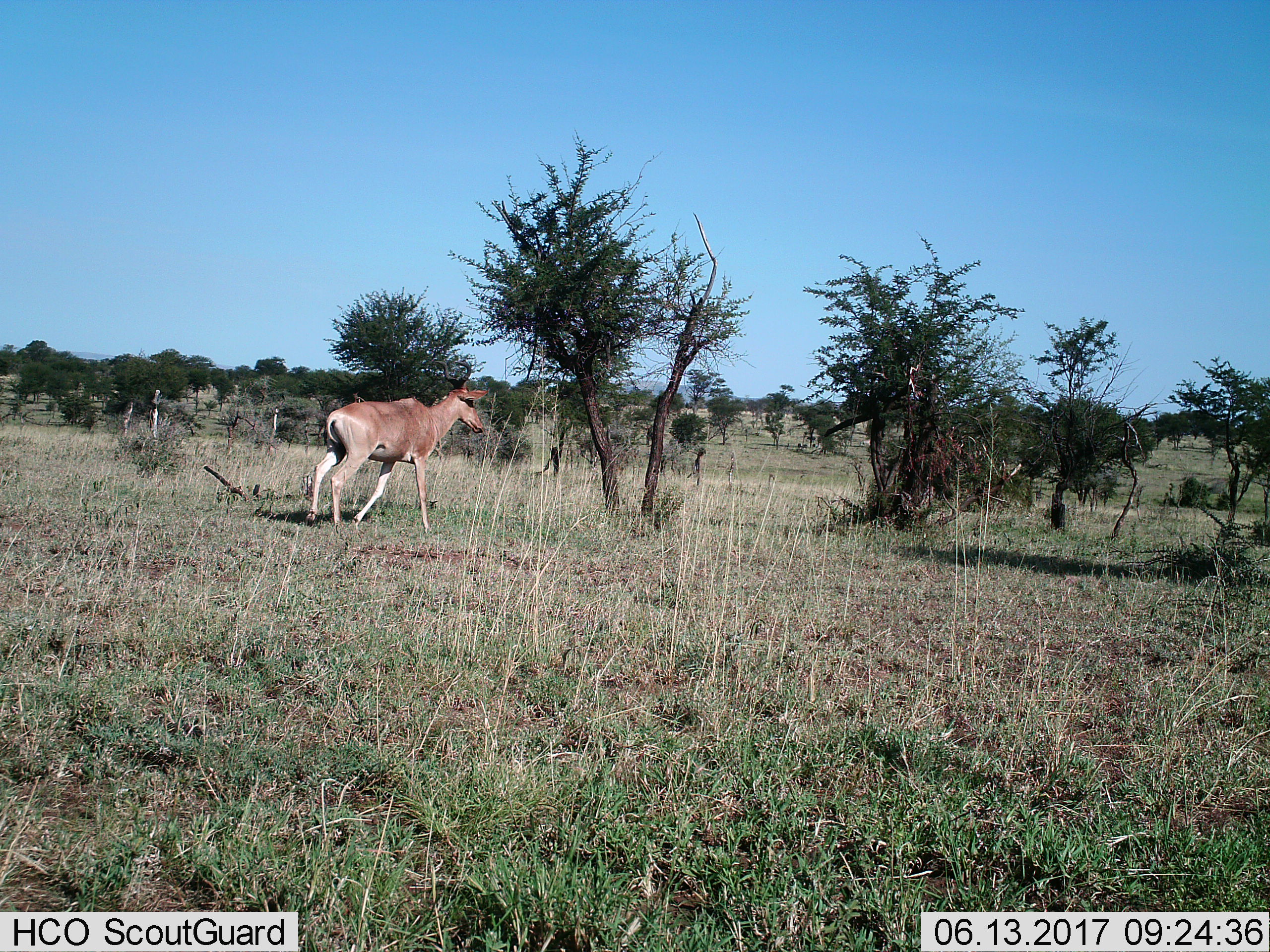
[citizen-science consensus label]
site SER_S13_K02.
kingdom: Animalia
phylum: Chordata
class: Mammalia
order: Artiodactyla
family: Bovidae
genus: Alcelaphus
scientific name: Alcelaphus buselaphus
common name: hartebeest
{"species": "hartebeest (Alcelaphus buselaphus)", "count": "1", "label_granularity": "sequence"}